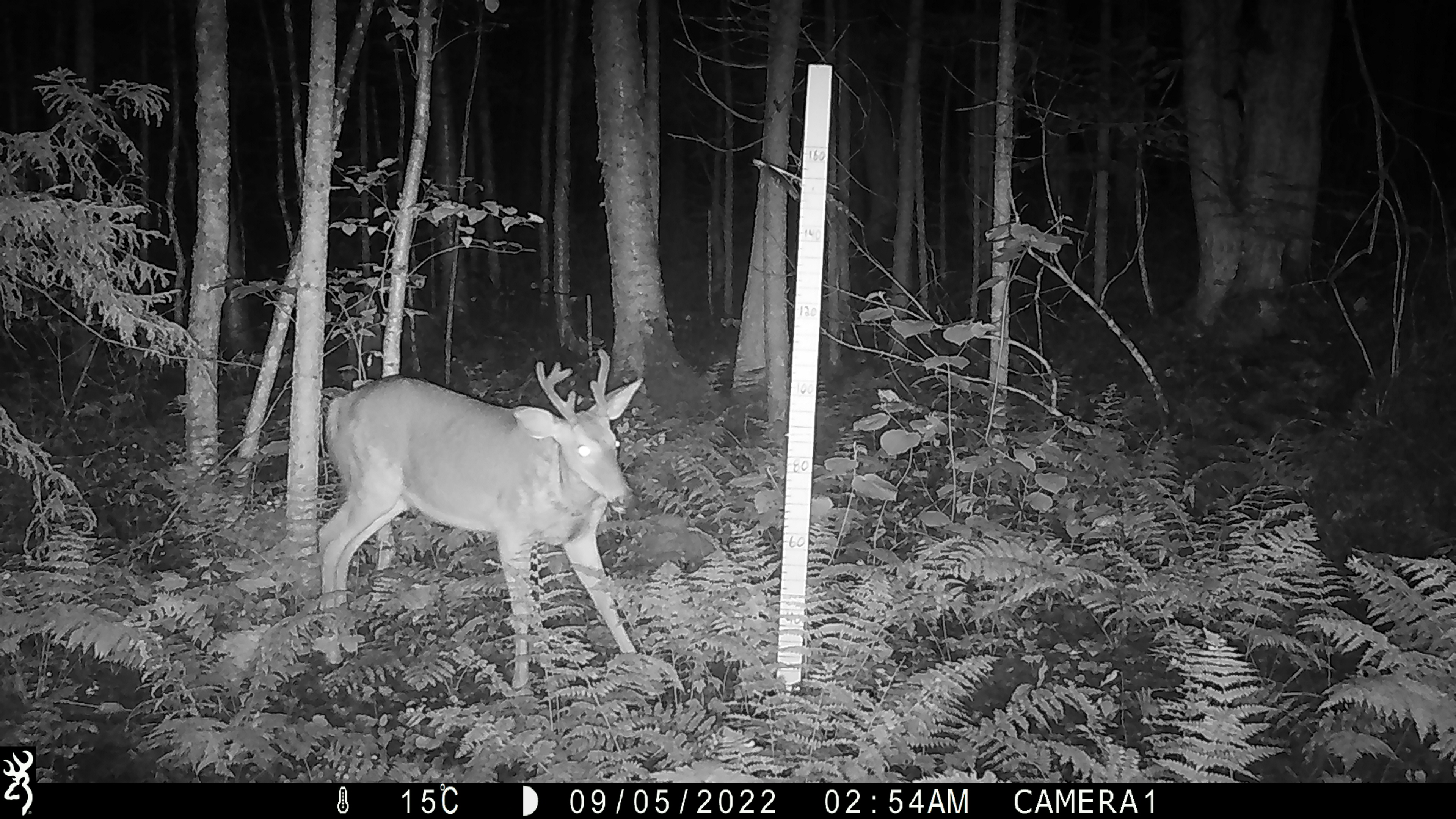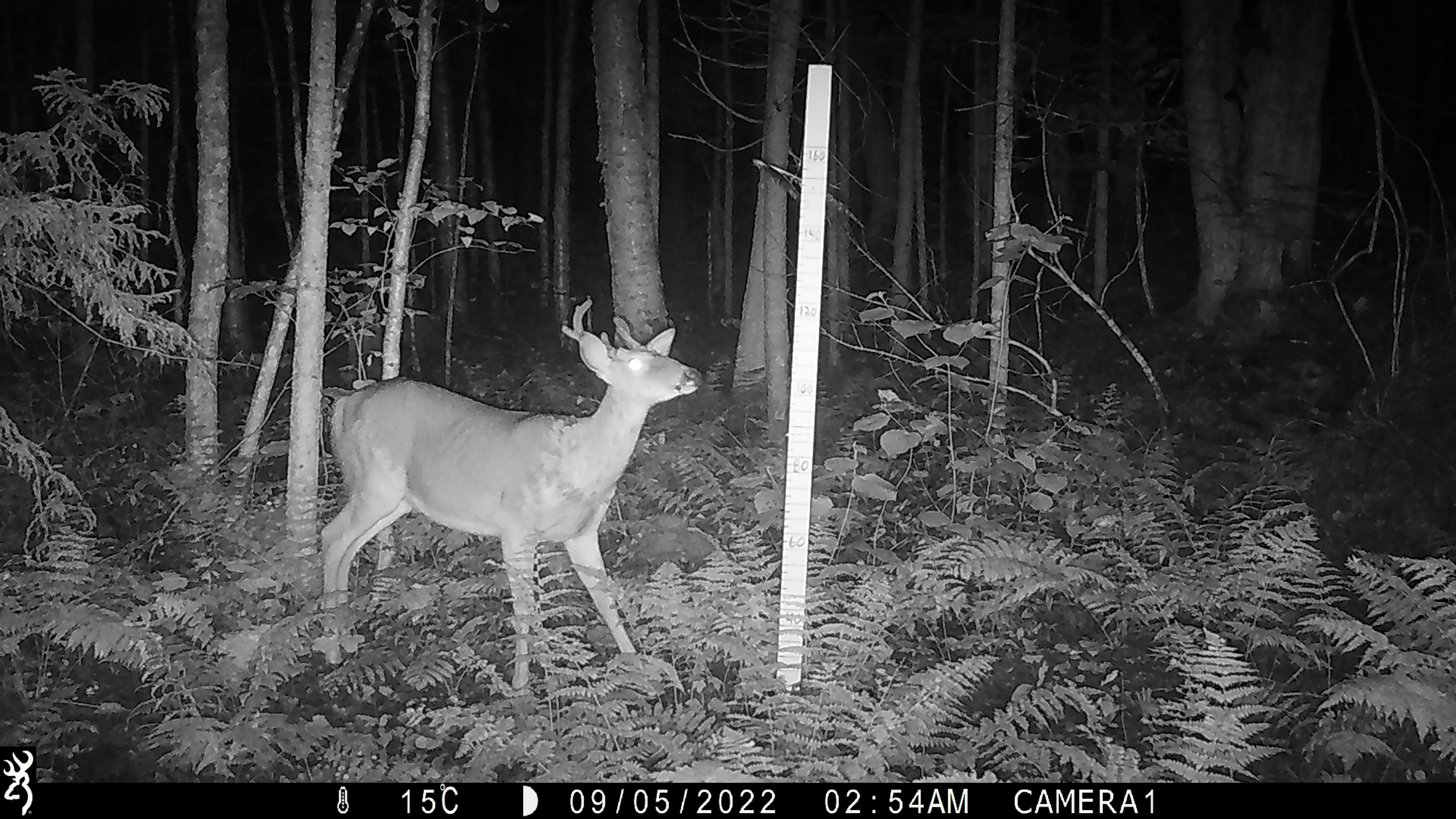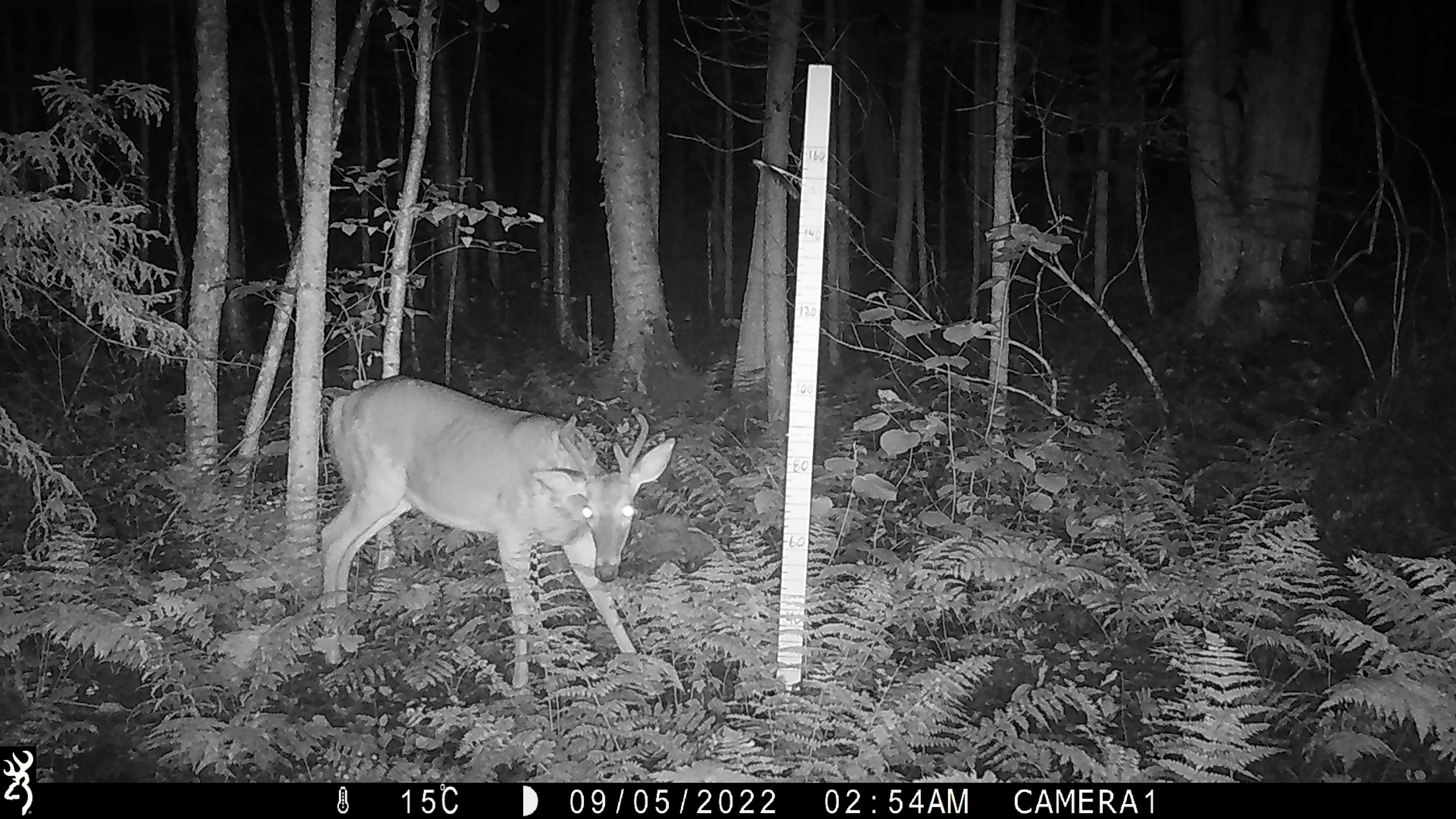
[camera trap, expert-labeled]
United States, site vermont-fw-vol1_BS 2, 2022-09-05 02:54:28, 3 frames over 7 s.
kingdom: Animalia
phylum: Chordata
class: Mammalia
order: Artiodactyla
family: Cervidae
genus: Odocoileus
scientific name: Odocoileus virginianus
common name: white-tailed deer